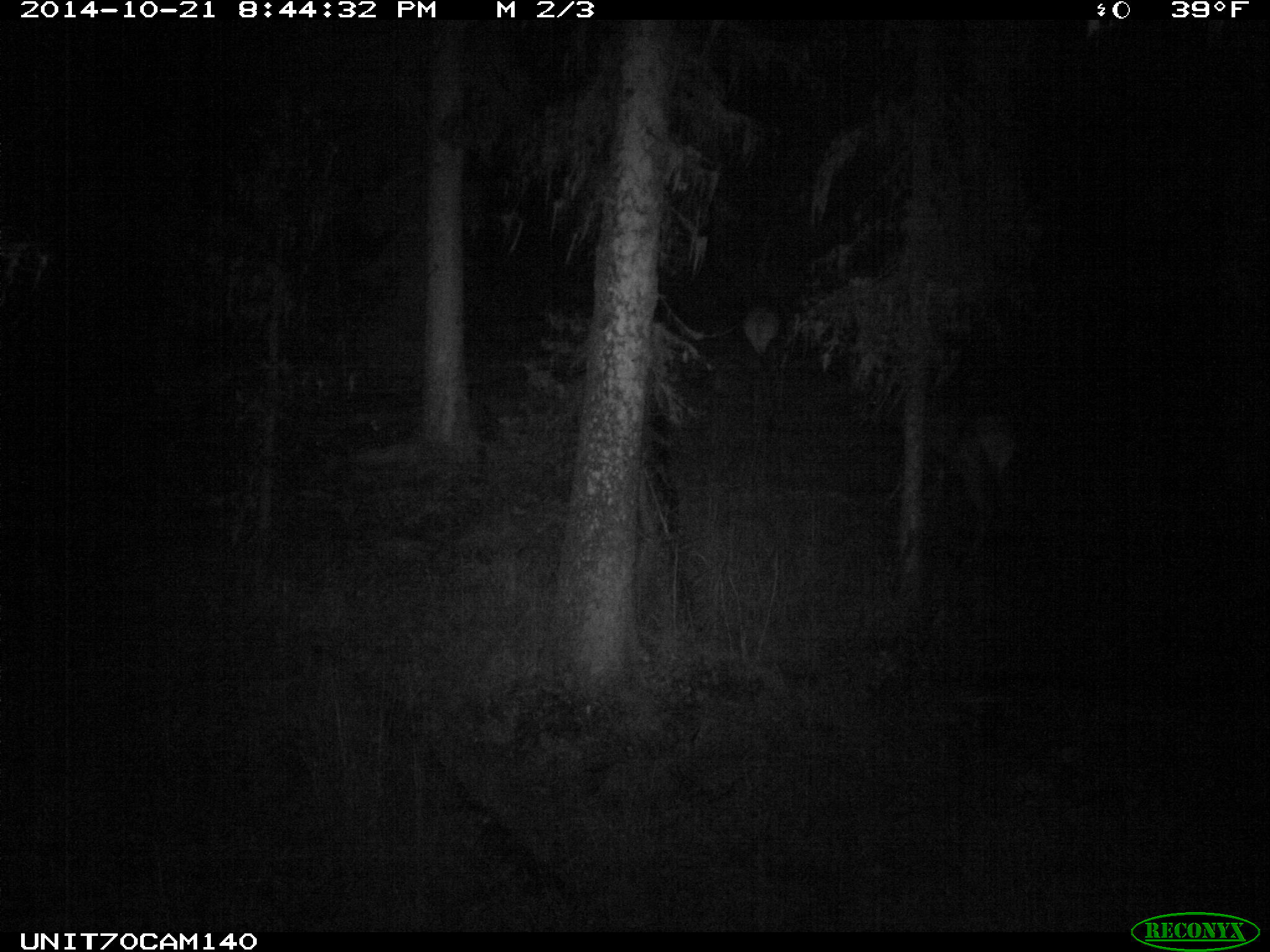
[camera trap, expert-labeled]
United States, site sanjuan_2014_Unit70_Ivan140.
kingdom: Animalia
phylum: Chordata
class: Mammalia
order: Artiodactyla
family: Cervidae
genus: Cervus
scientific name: Cervus elaphus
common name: red deer